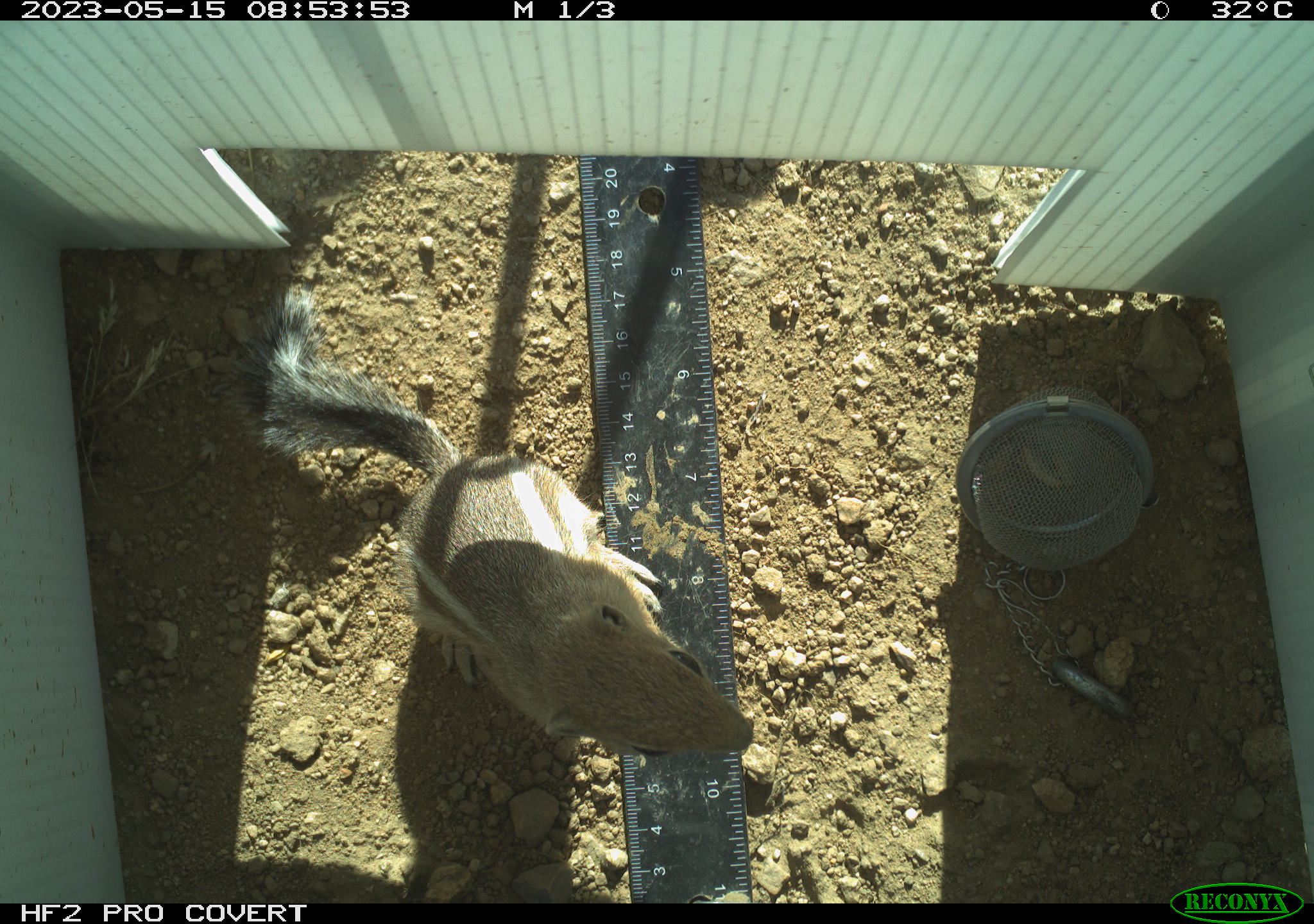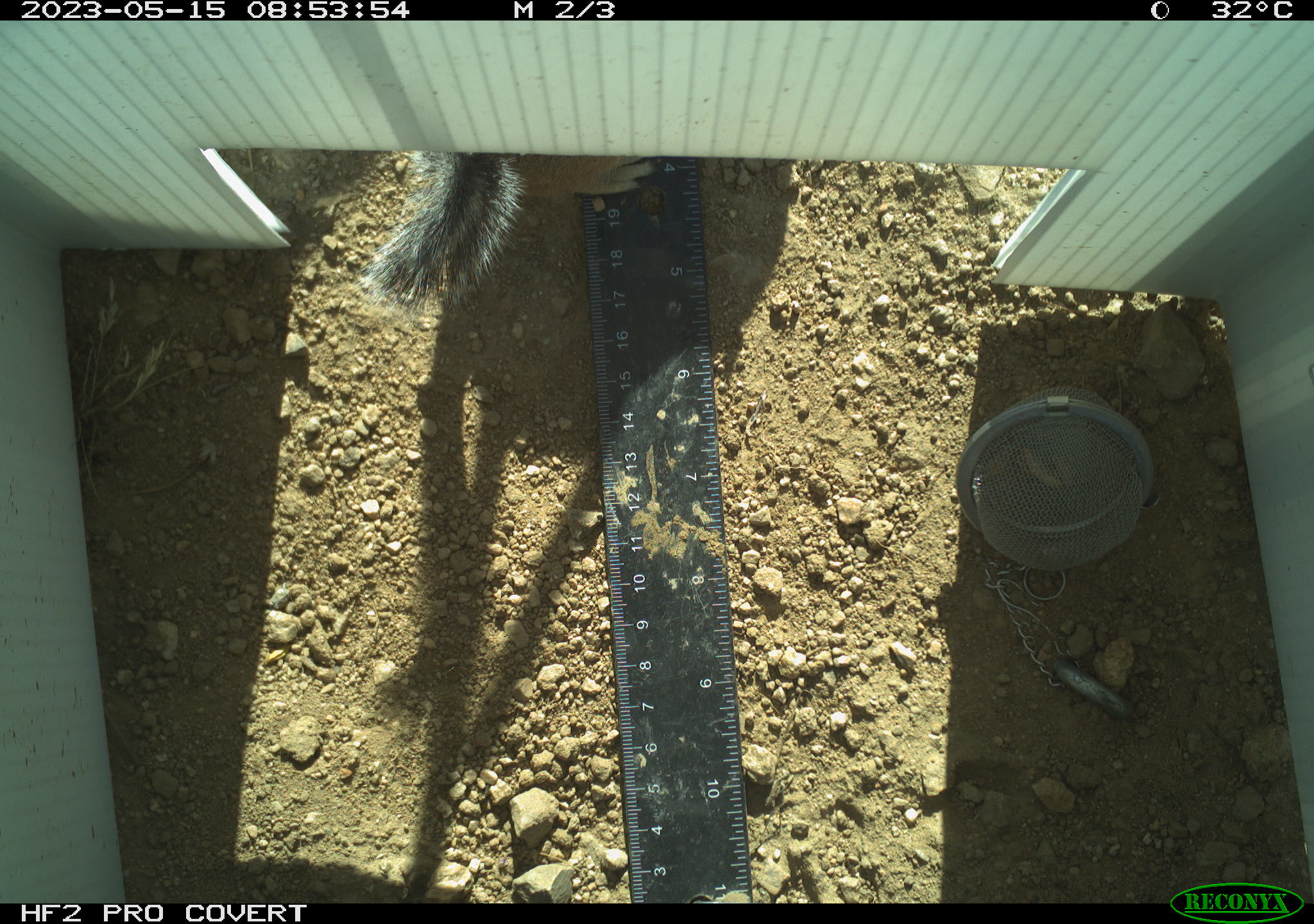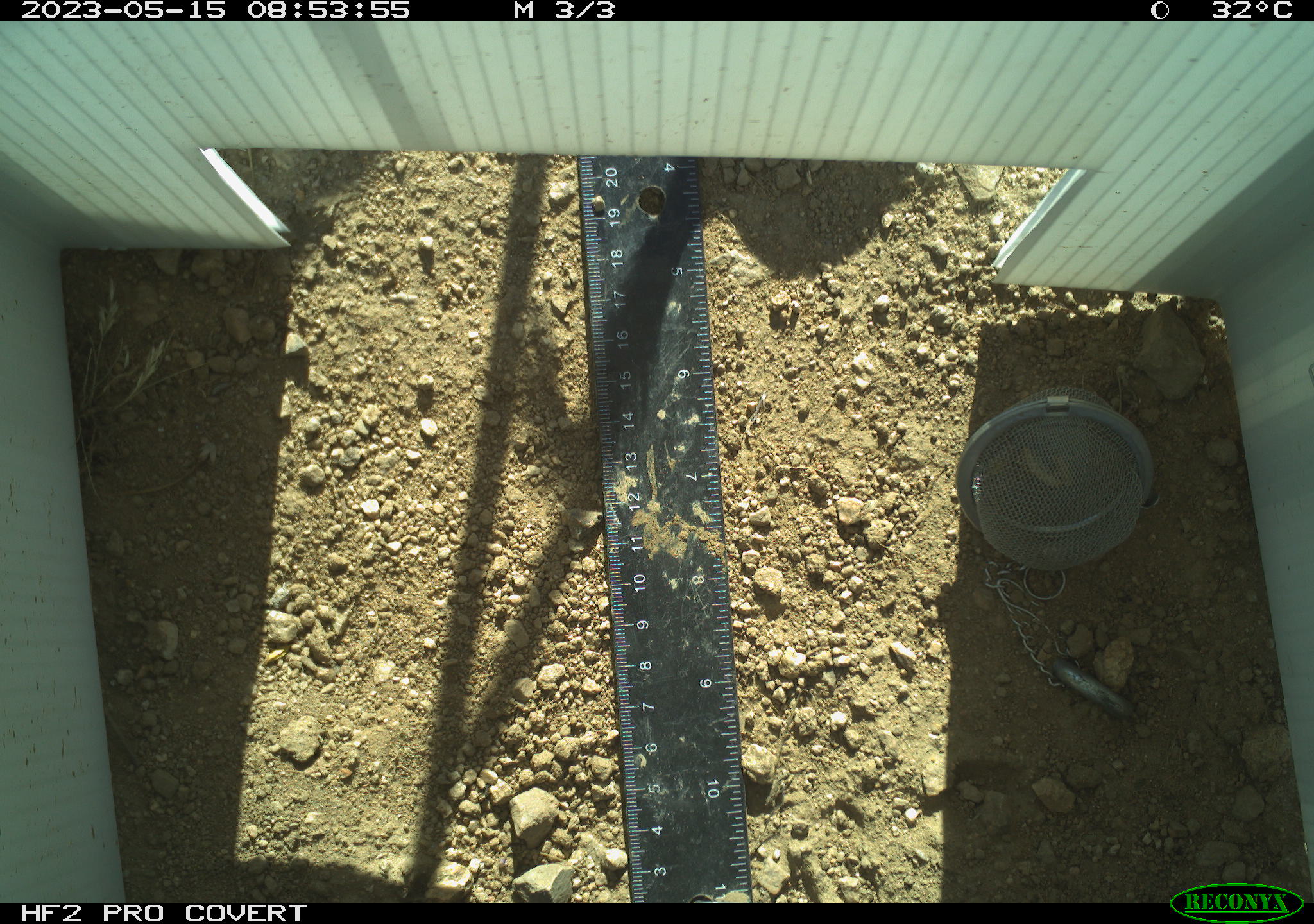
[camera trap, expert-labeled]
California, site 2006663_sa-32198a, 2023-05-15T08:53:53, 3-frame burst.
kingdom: Animalia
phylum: Chordata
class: Mammalia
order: Rodentia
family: Sciuridae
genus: Ammospermophilus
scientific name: Ammospermophilus leucurus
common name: white-tailed antelope squirrel